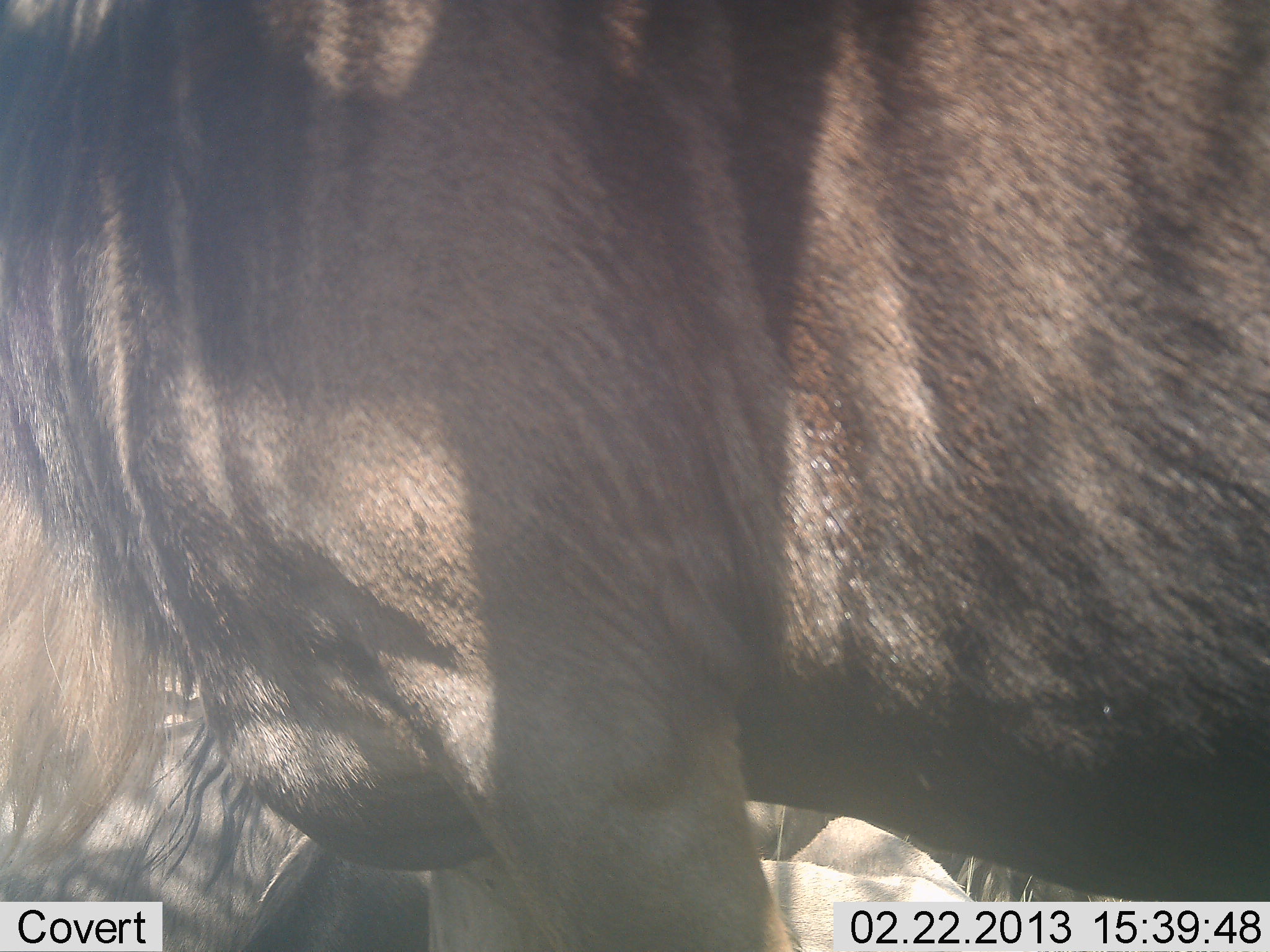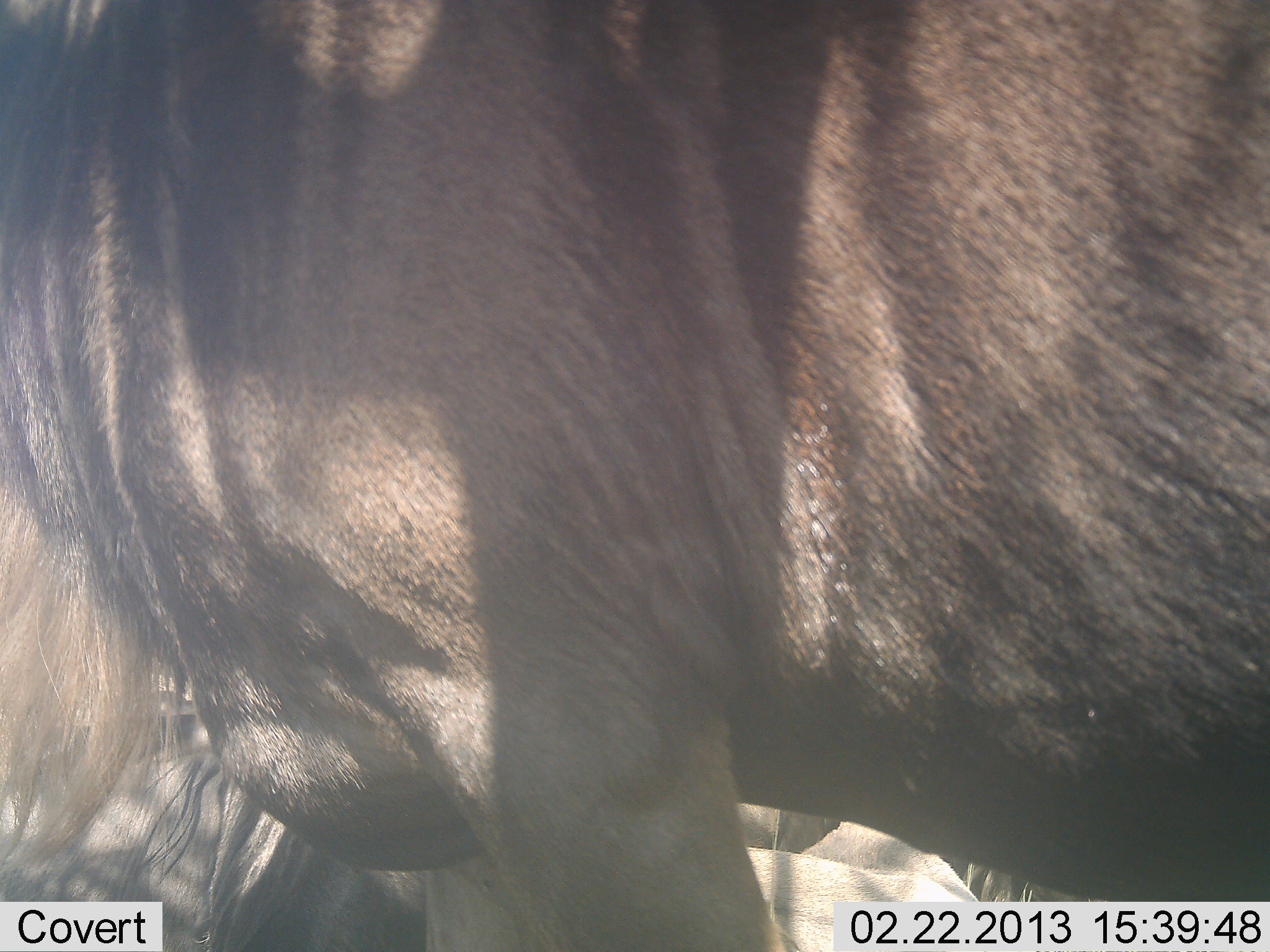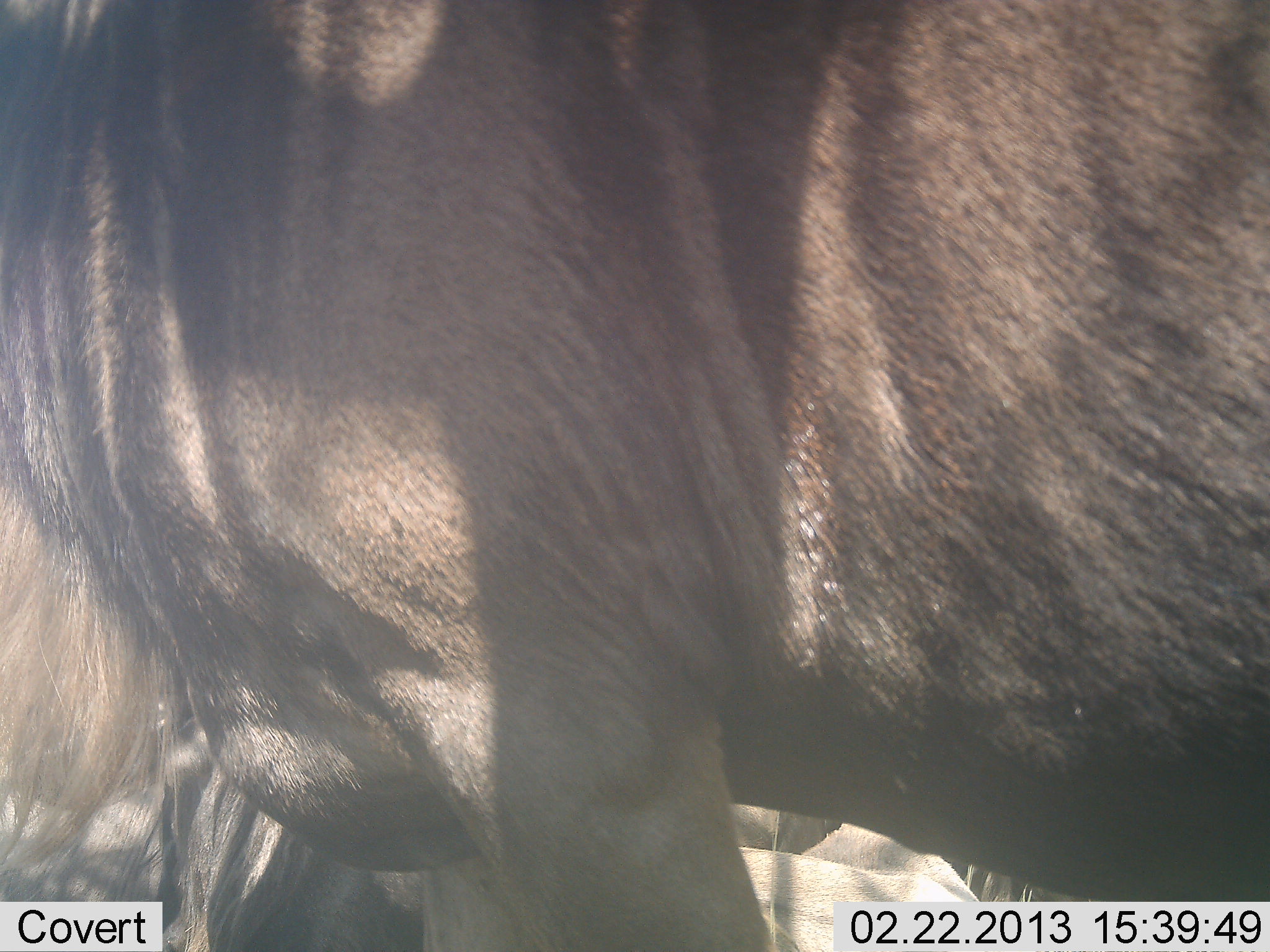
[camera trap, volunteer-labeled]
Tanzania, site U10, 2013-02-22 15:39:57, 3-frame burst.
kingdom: Animalia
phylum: Chordata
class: Mammalia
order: Artiodactyla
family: Bovidae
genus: Connochaetes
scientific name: Connochaetes taurinus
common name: blue wildebeest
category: wildebeest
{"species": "wildebeest (blue wildebeest) (Connochaetes taurinus)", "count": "1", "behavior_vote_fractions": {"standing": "84%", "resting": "22%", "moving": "12%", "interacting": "0%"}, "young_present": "0%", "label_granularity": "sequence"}